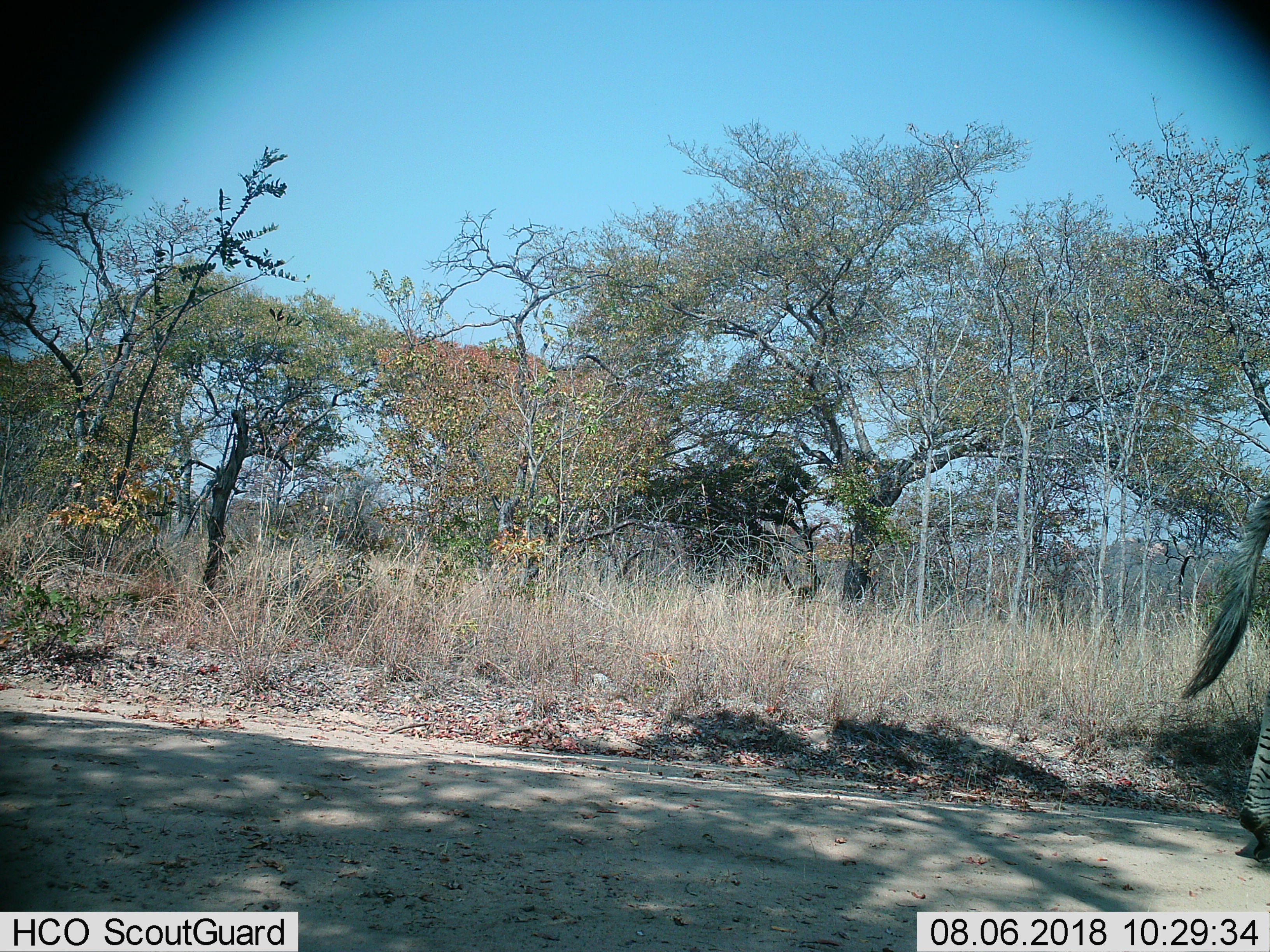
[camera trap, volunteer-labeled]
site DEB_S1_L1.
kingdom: Animalia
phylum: Chordata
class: Mammalia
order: Perissodactyla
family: Equidae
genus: Equus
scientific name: Equus quagga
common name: plains zebra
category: zebraplains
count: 1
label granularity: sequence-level